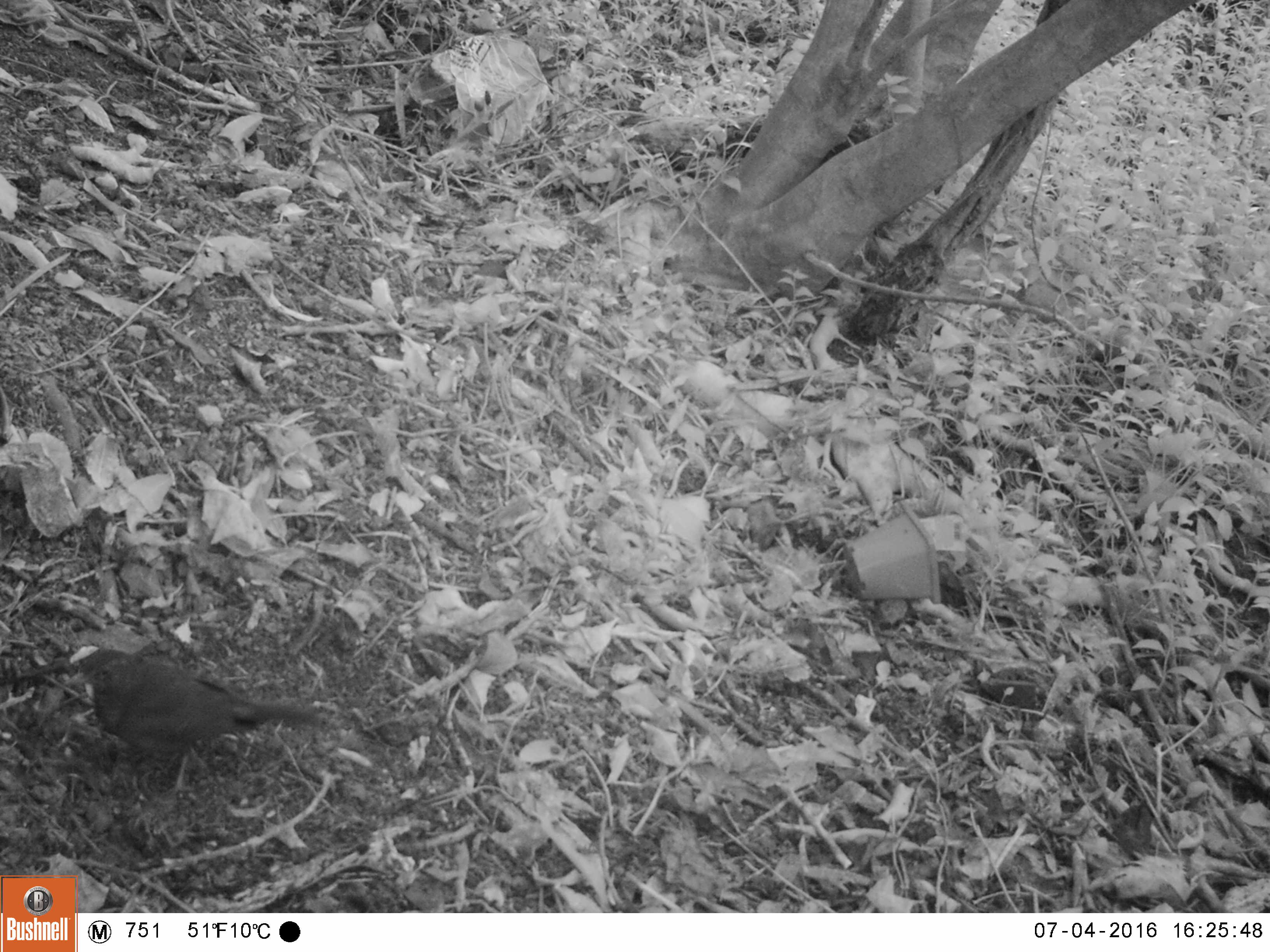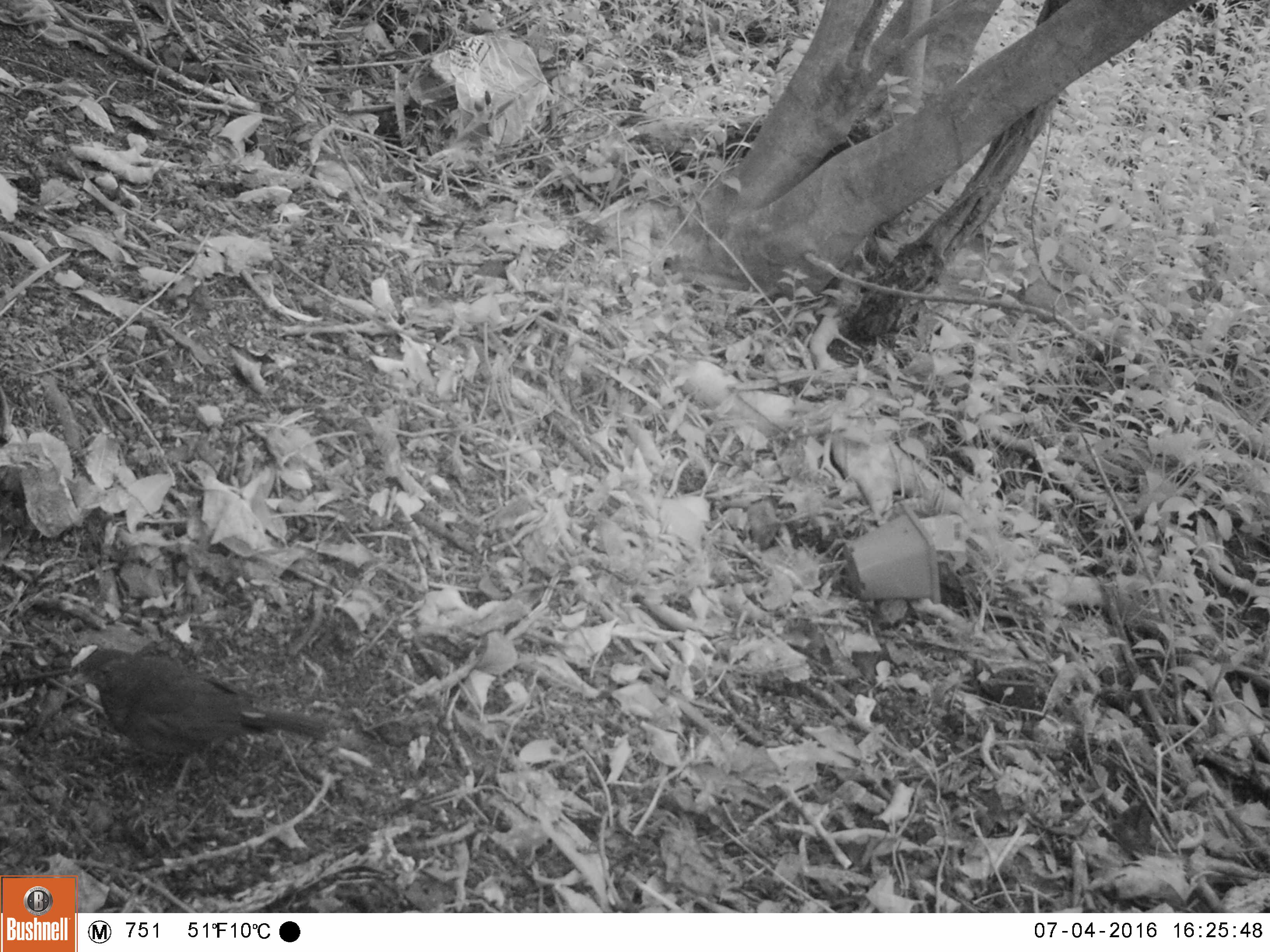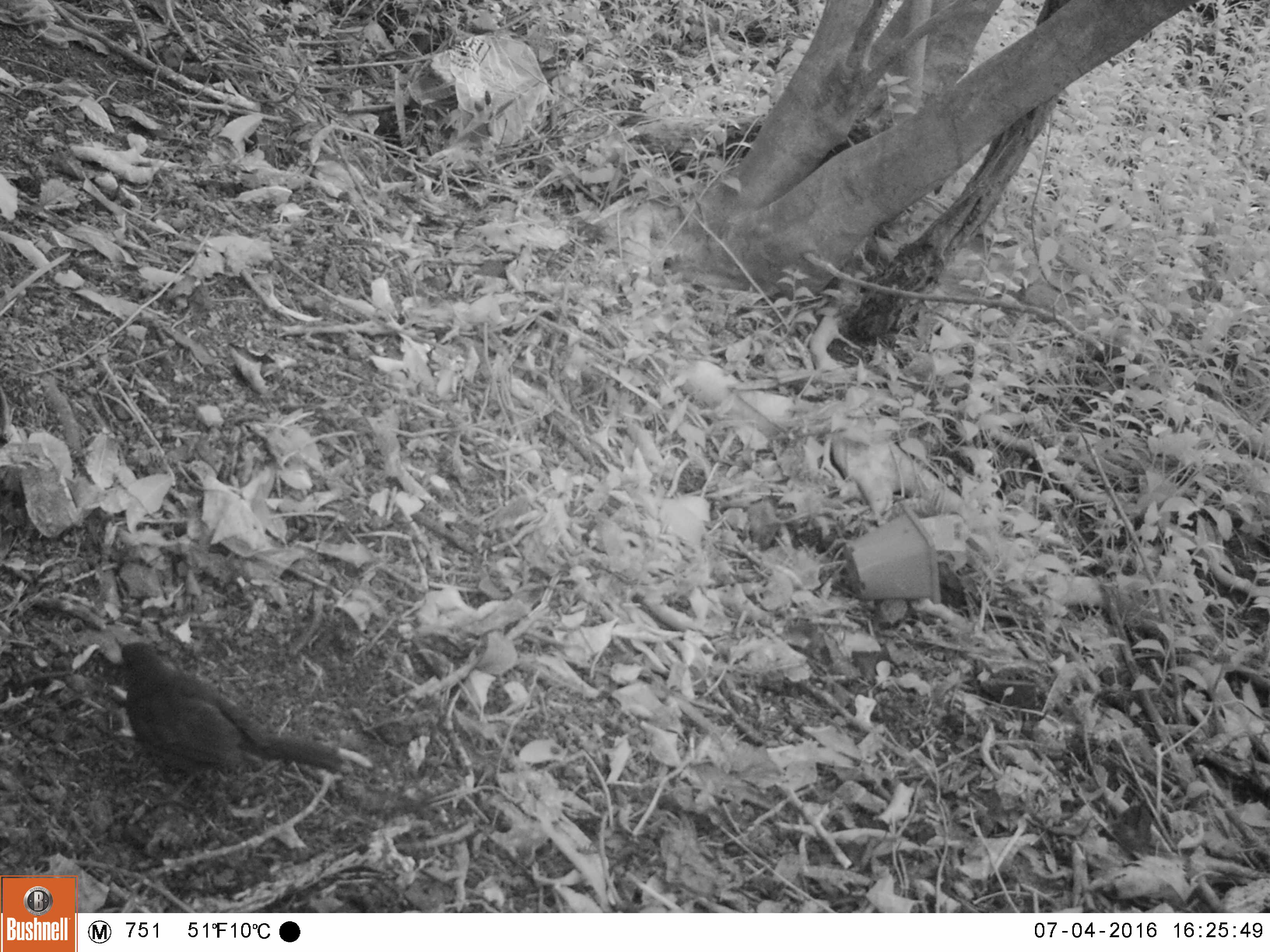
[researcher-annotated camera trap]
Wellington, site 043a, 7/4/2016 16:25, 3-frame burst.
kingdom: Animalia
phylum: Chordata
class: Aves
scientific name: Aves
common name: bird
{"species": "bird (Aves)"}